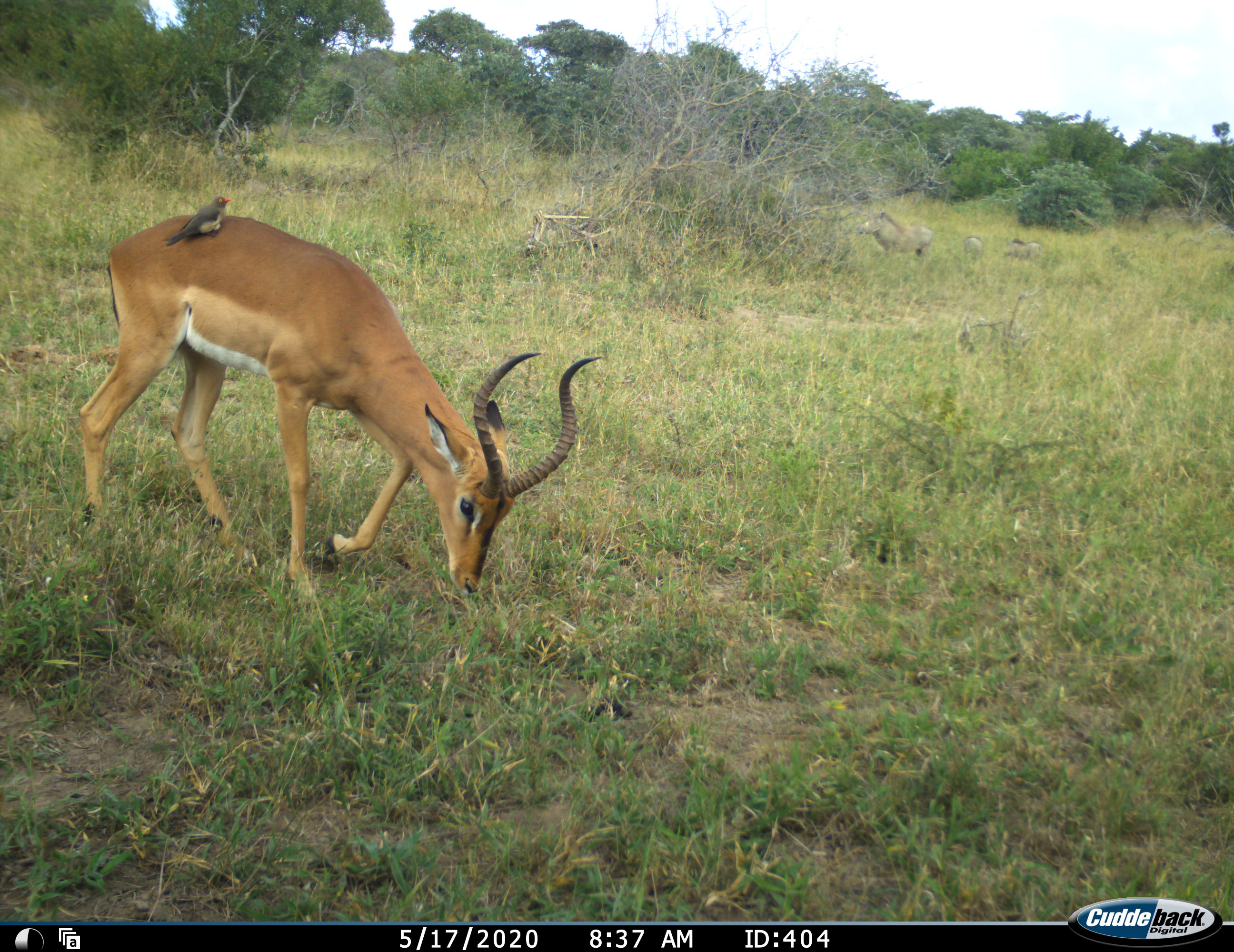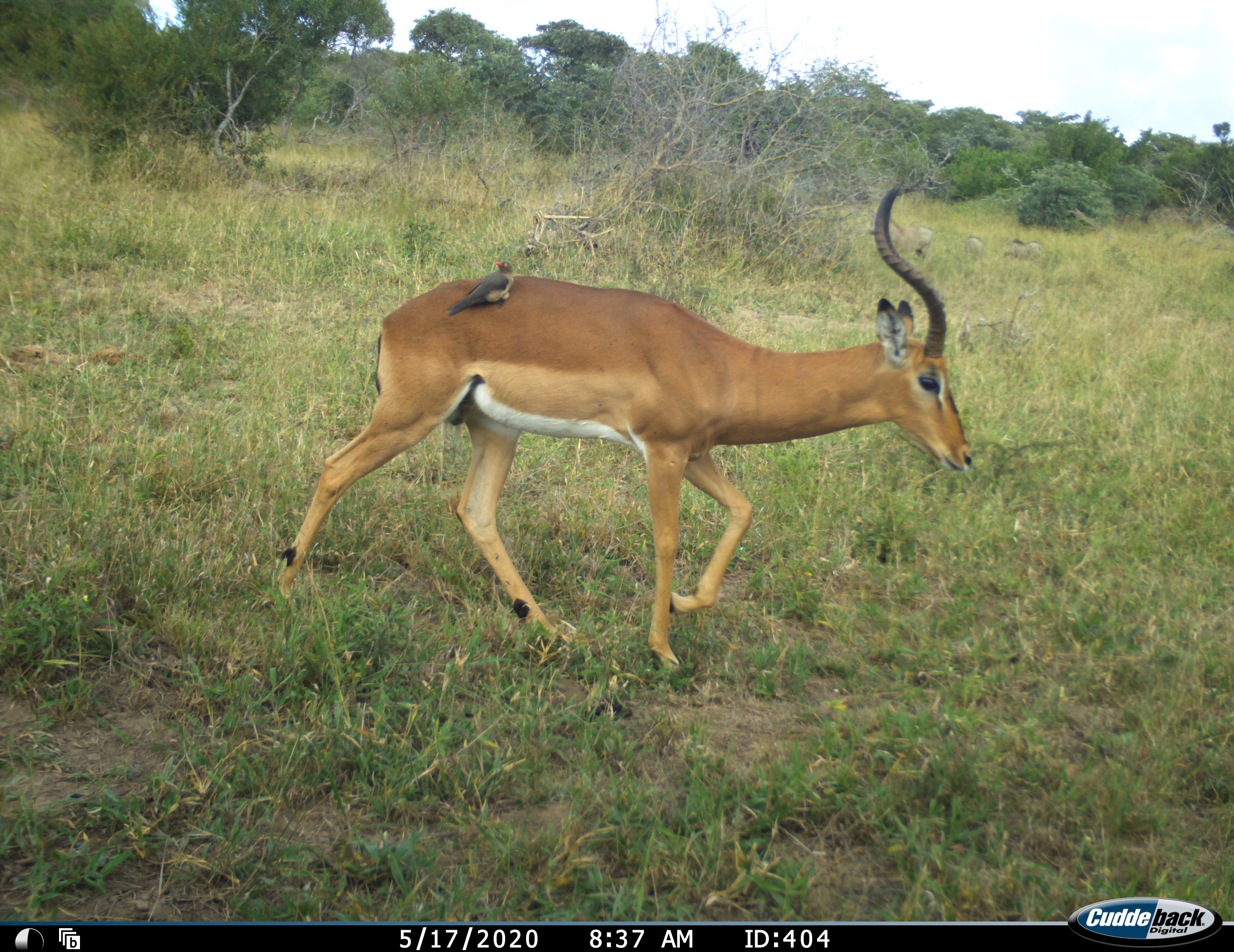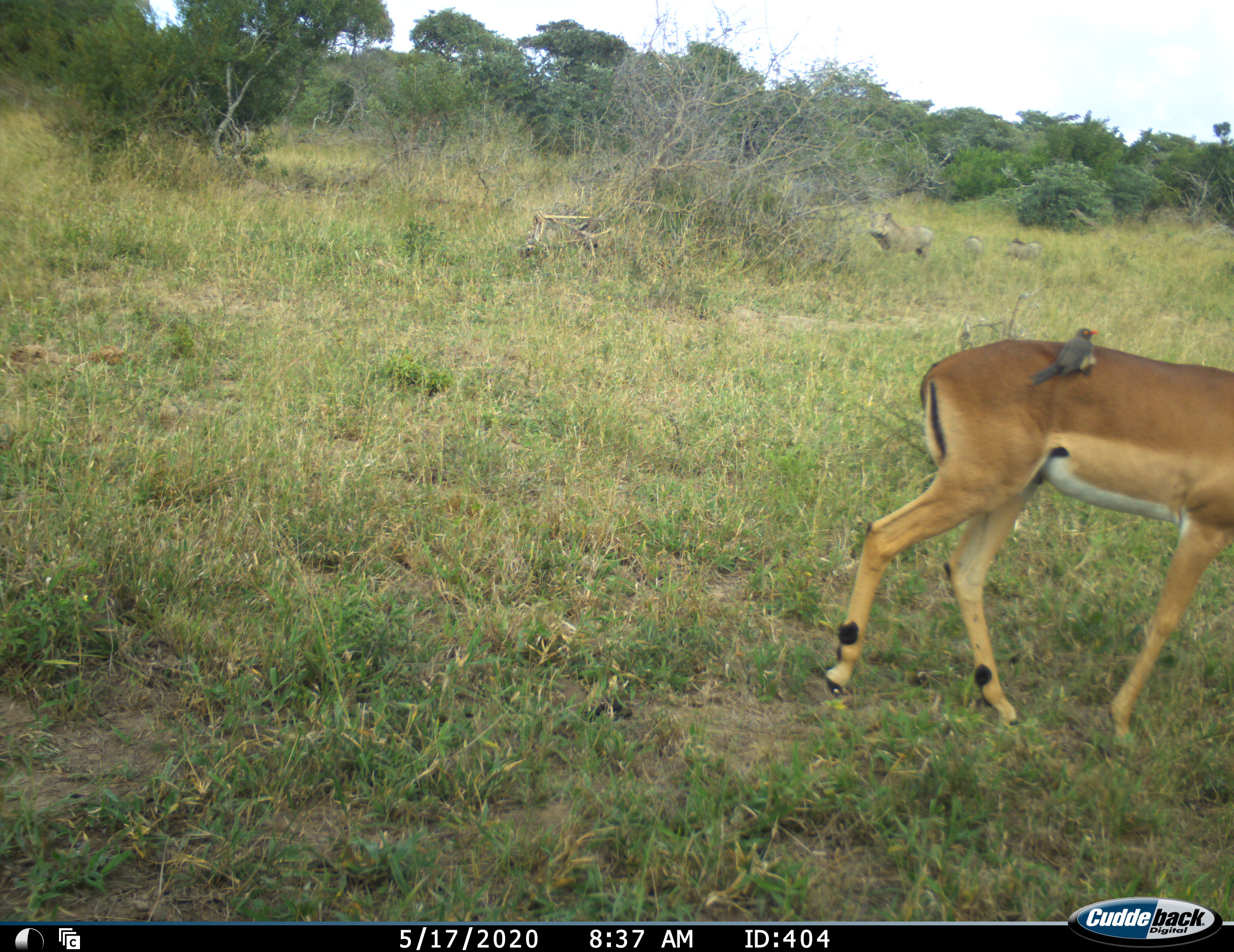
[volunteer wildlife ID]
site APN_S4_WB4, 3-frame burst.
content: unidentified animal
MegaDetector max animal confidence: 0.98